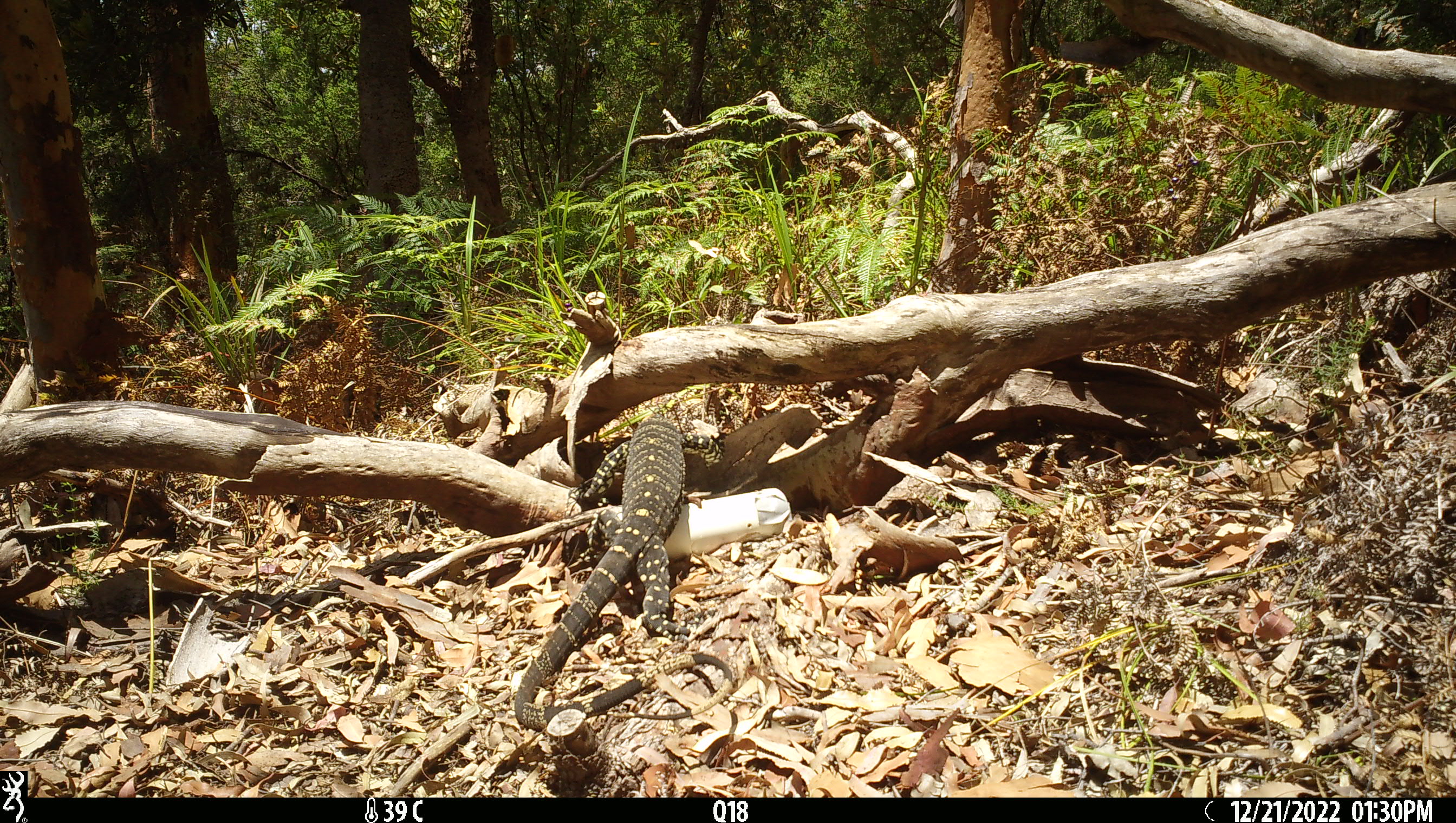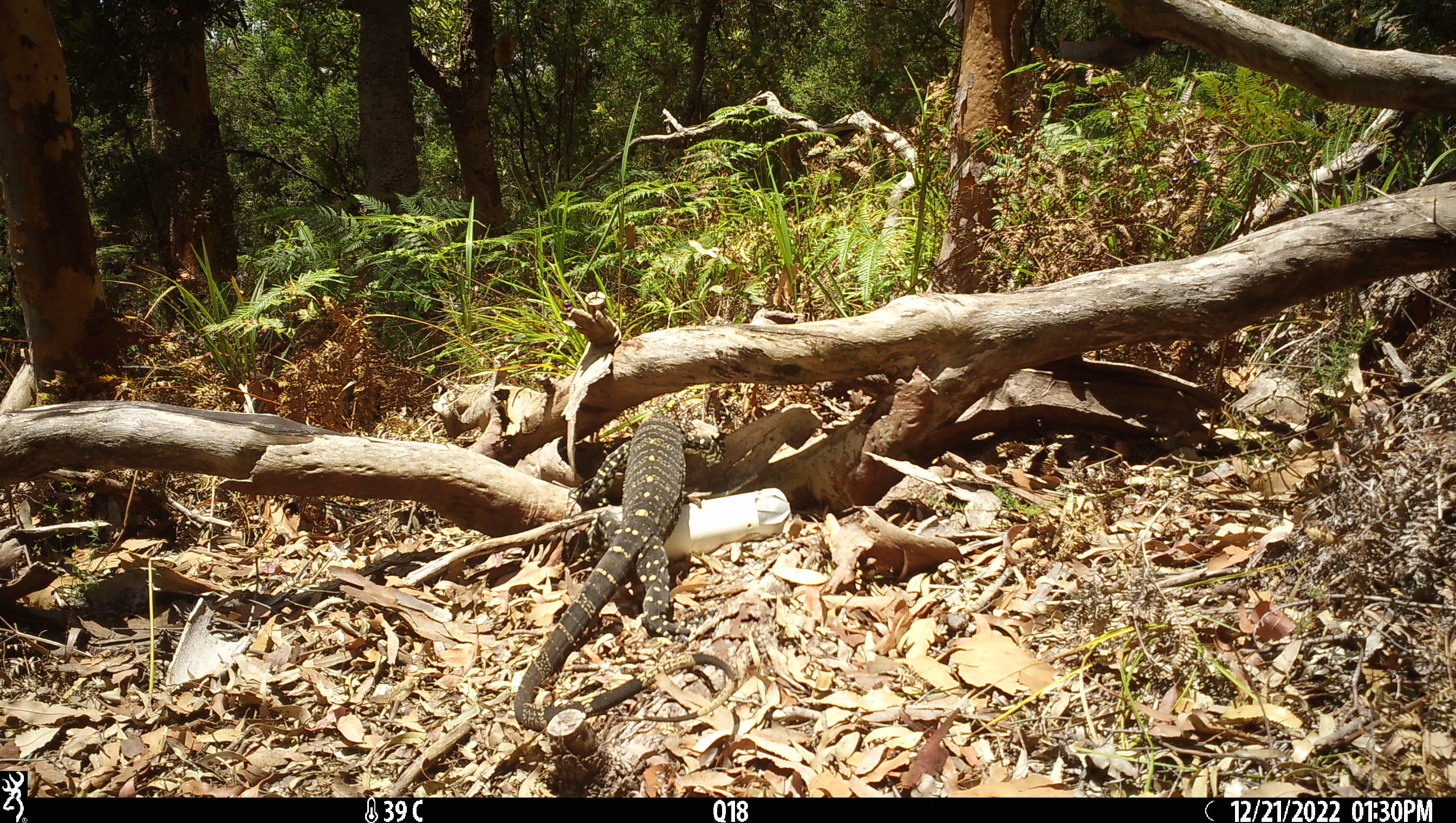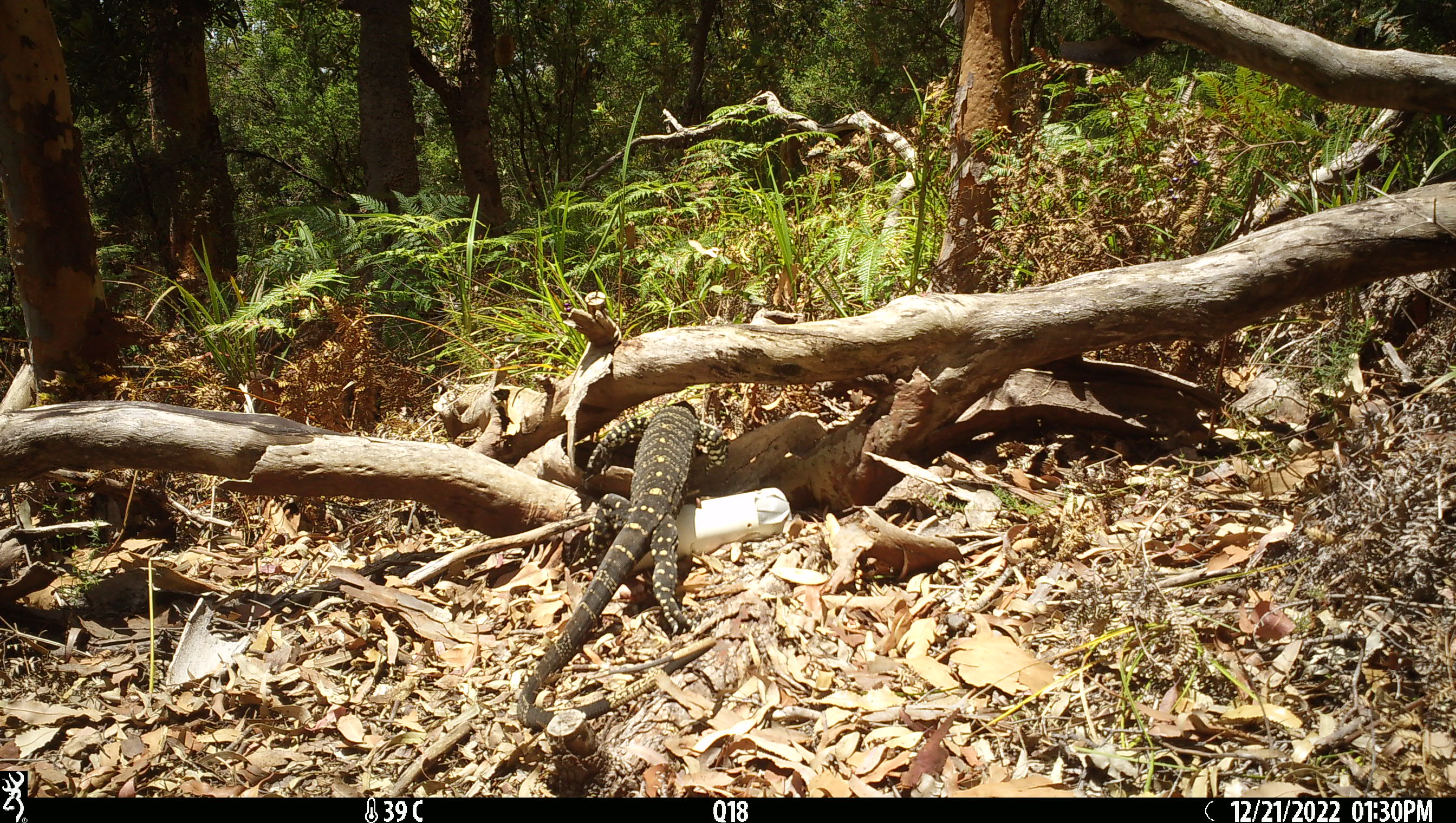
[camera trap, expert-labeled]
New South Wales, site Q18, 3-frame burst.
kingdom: Animalia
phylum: Chordata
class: Reptilia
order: Squamata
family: Varanidae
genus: Varanus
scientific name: Varanus varius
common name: lace monitor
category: goanna